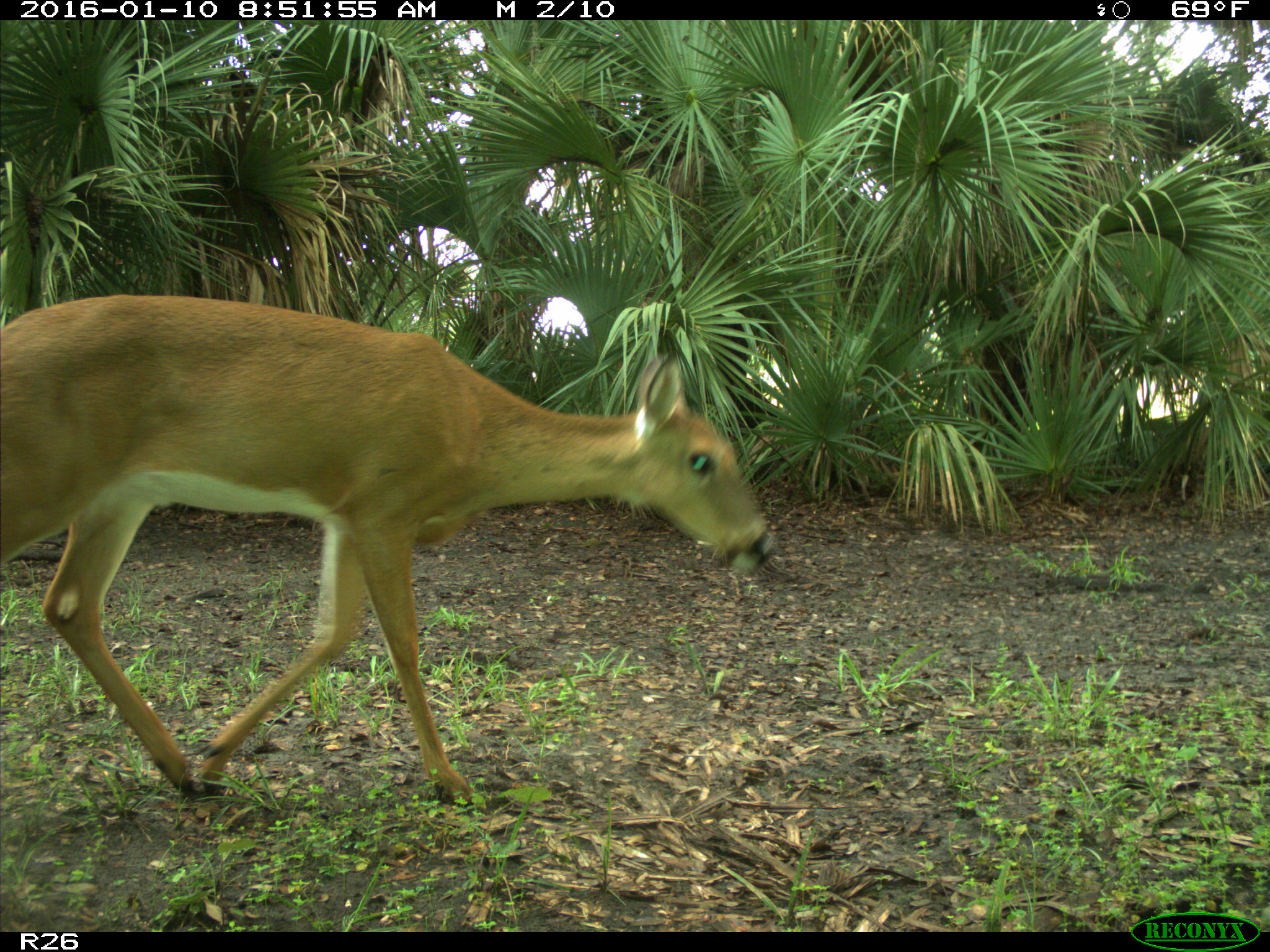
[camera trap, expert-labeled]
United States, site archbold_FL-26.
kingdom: Animalia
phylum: Chordata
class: Mammalia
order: Artiodactyla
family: Cervidae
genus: Odocoileus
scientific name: Odocoileus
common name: deer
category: unidentified deer